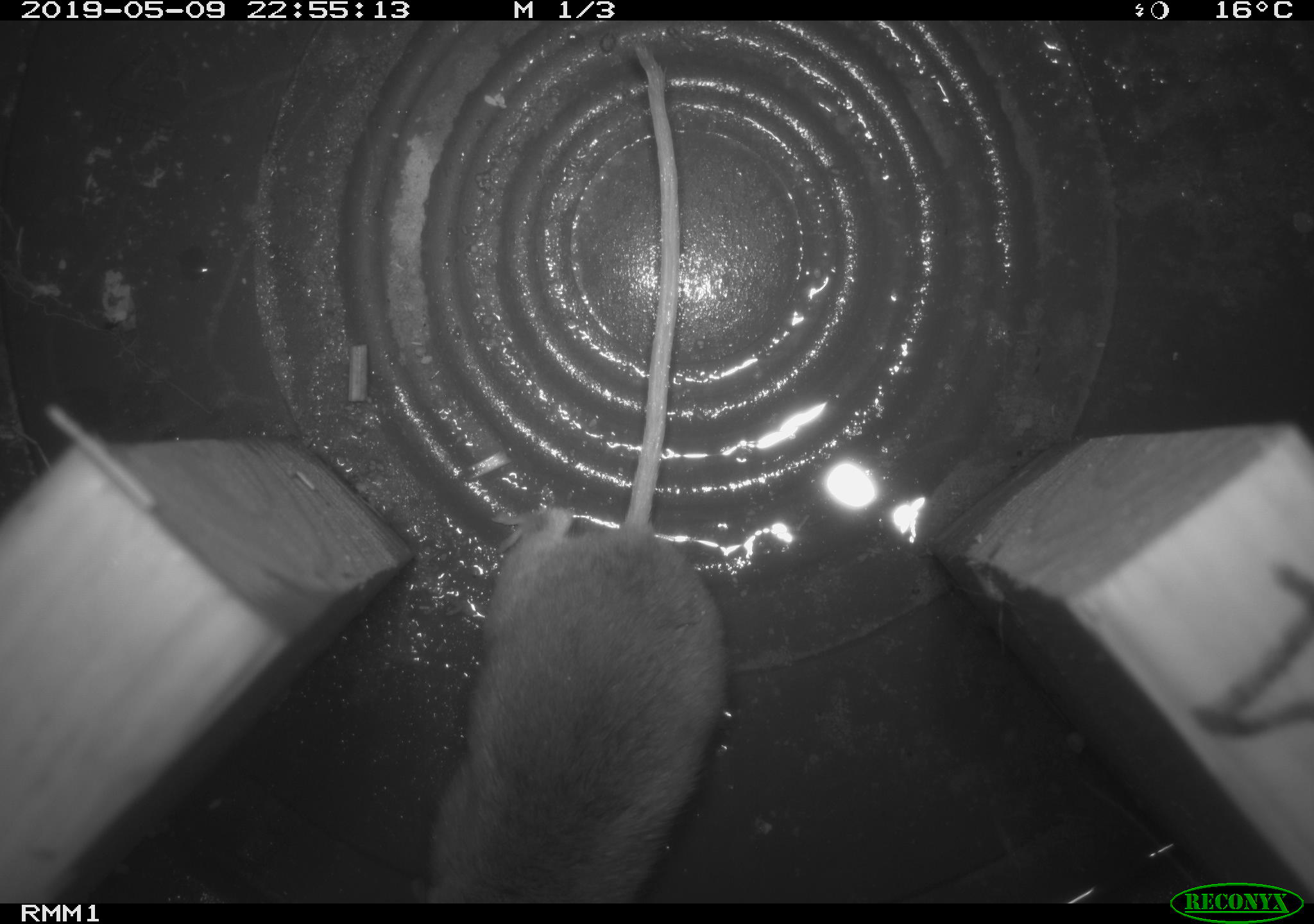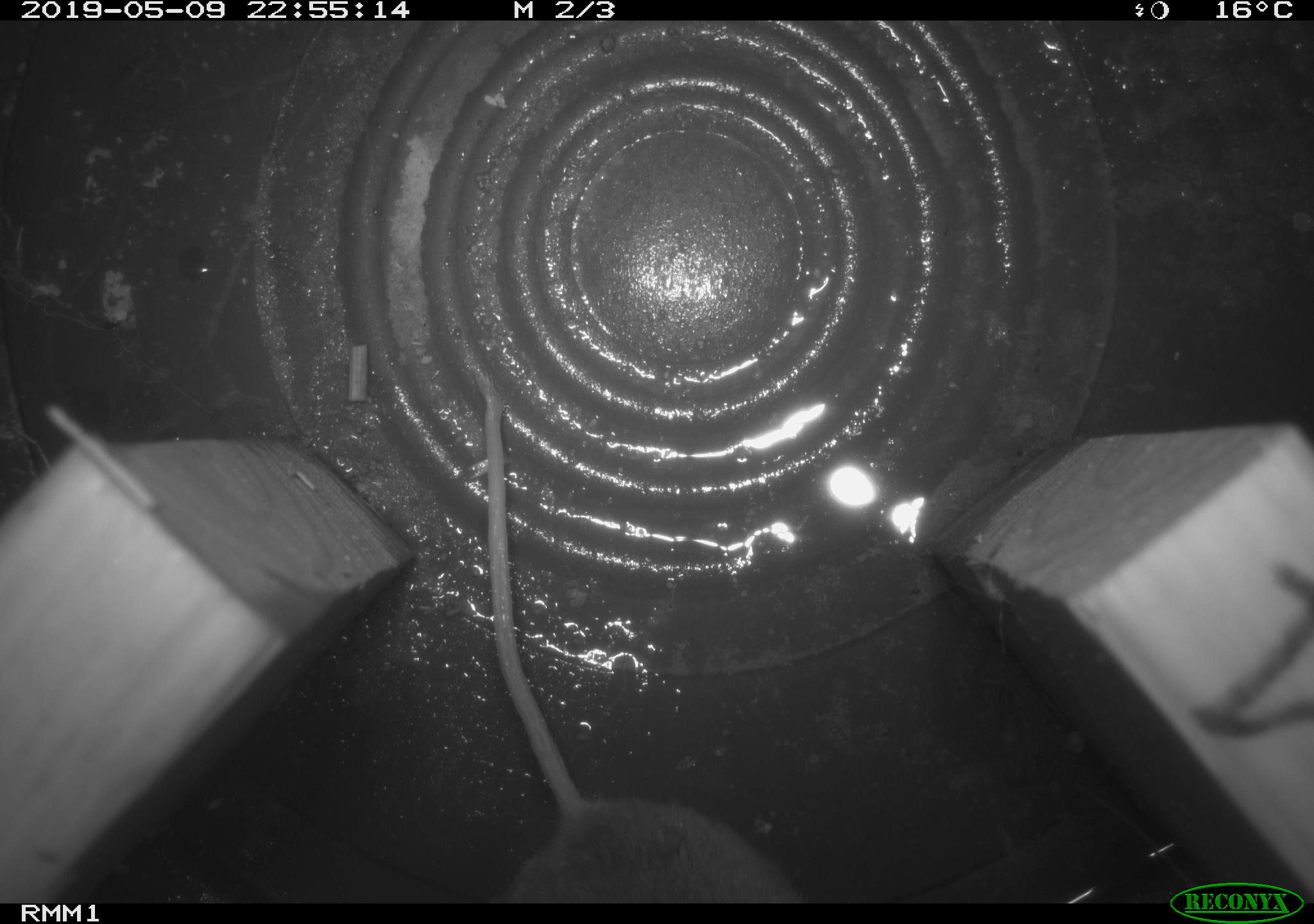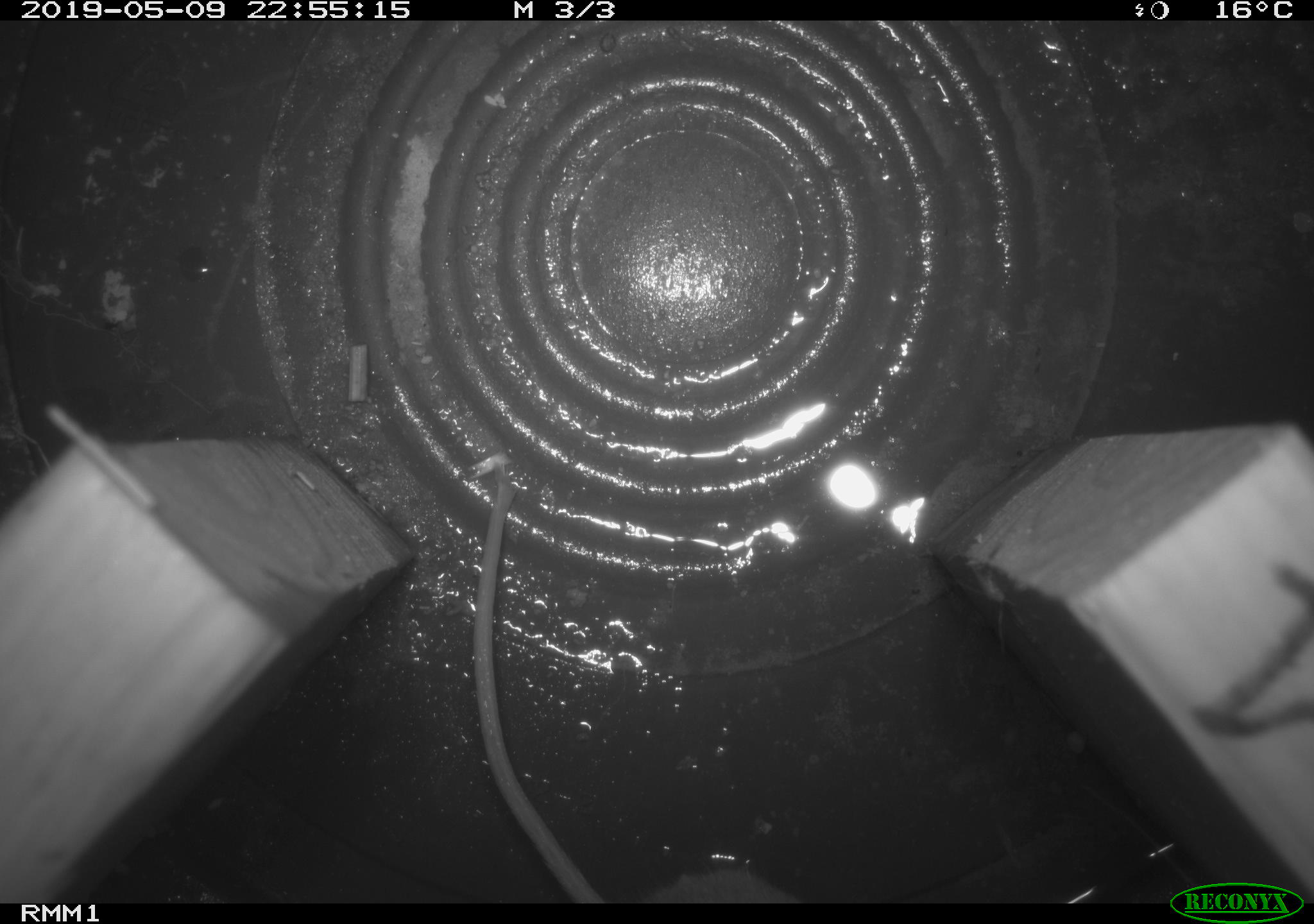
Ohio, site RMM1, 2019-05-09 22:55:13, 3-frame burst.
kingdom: Animalia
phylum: Chordata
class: Mammalia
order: Rodentia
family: Cricetidae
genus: Peromyscus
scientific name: Peromyscus leucopus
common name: white-footed mouse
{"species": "white-footed mouse (Peromyscus leucopus)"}